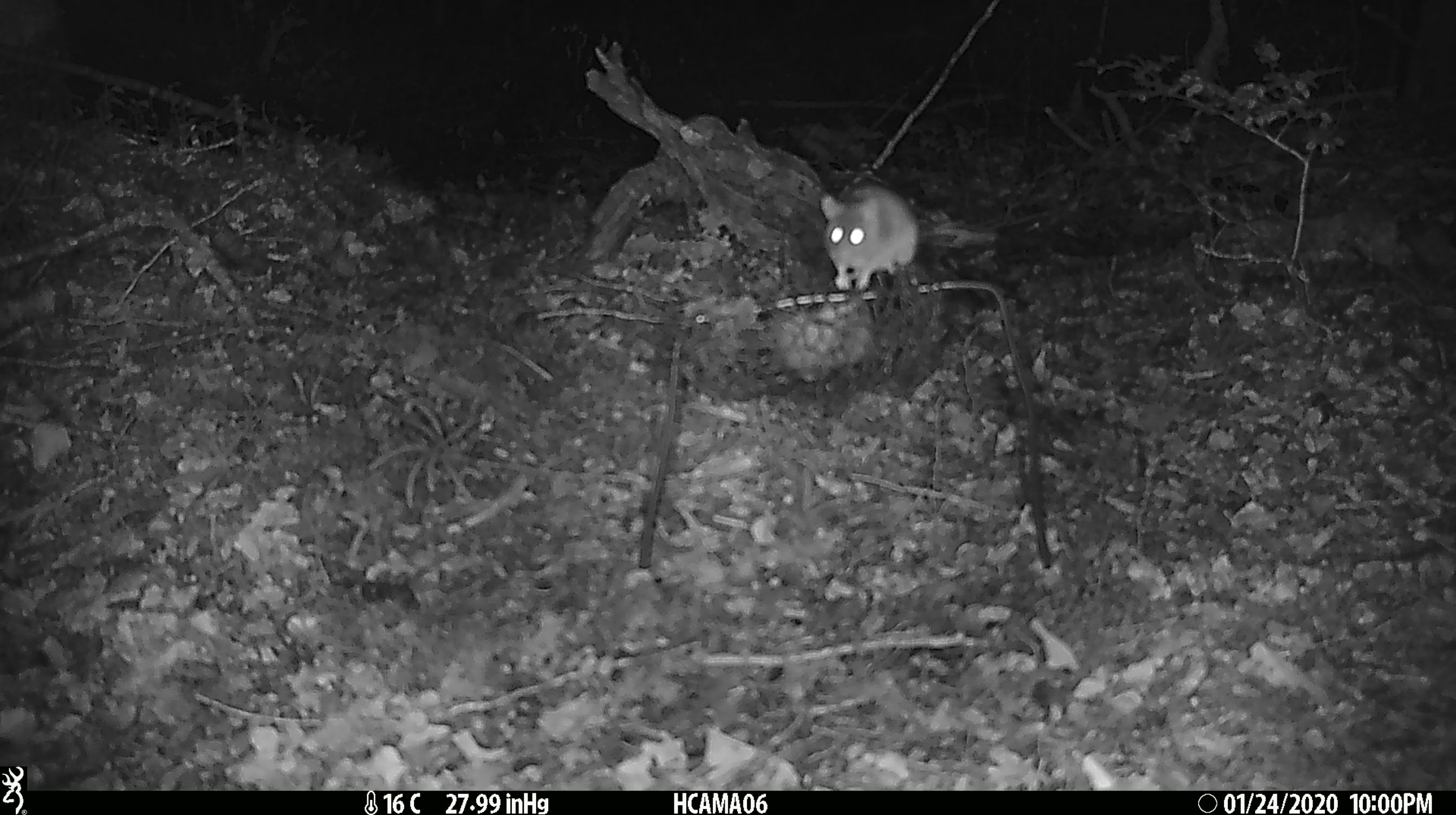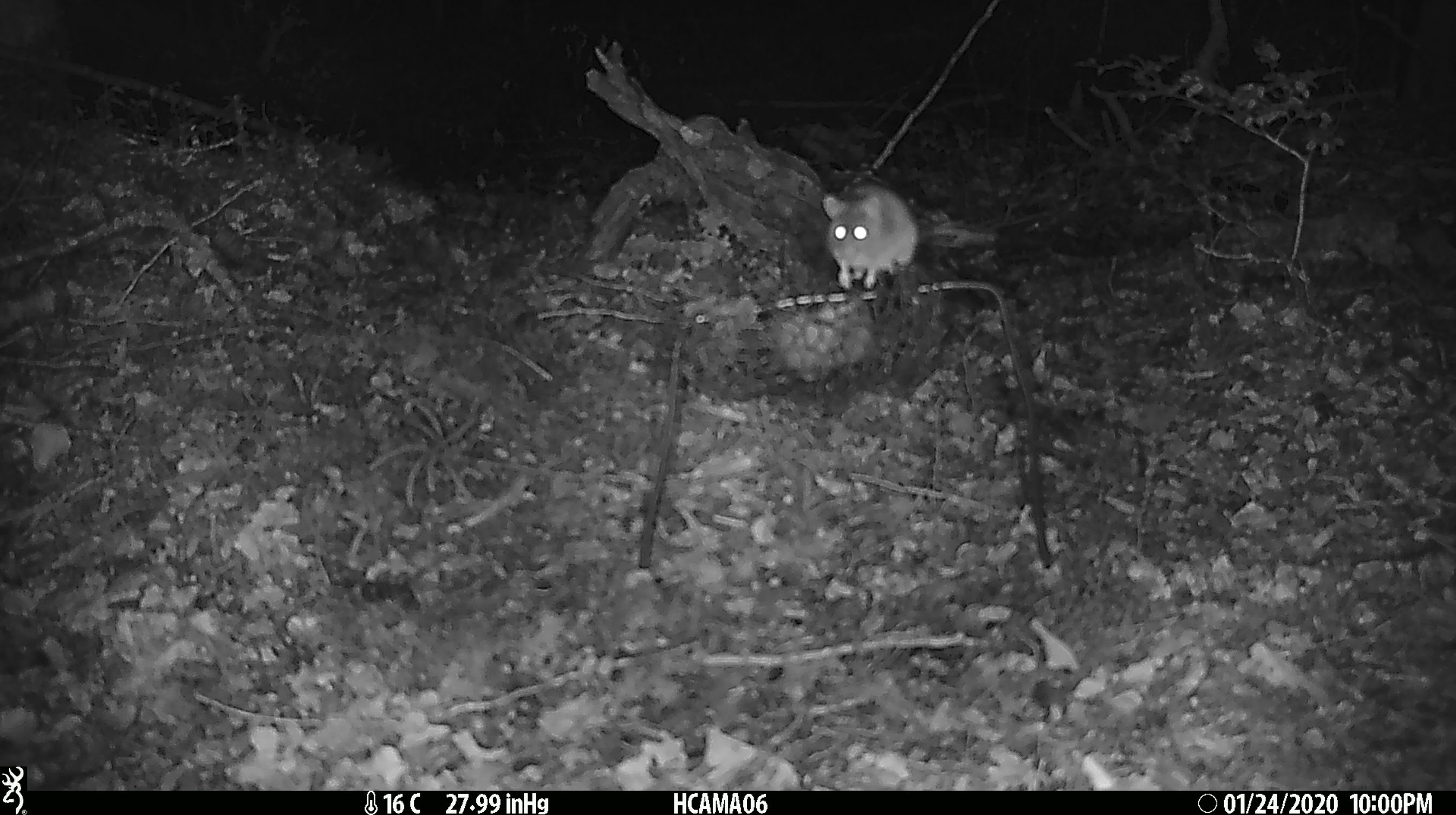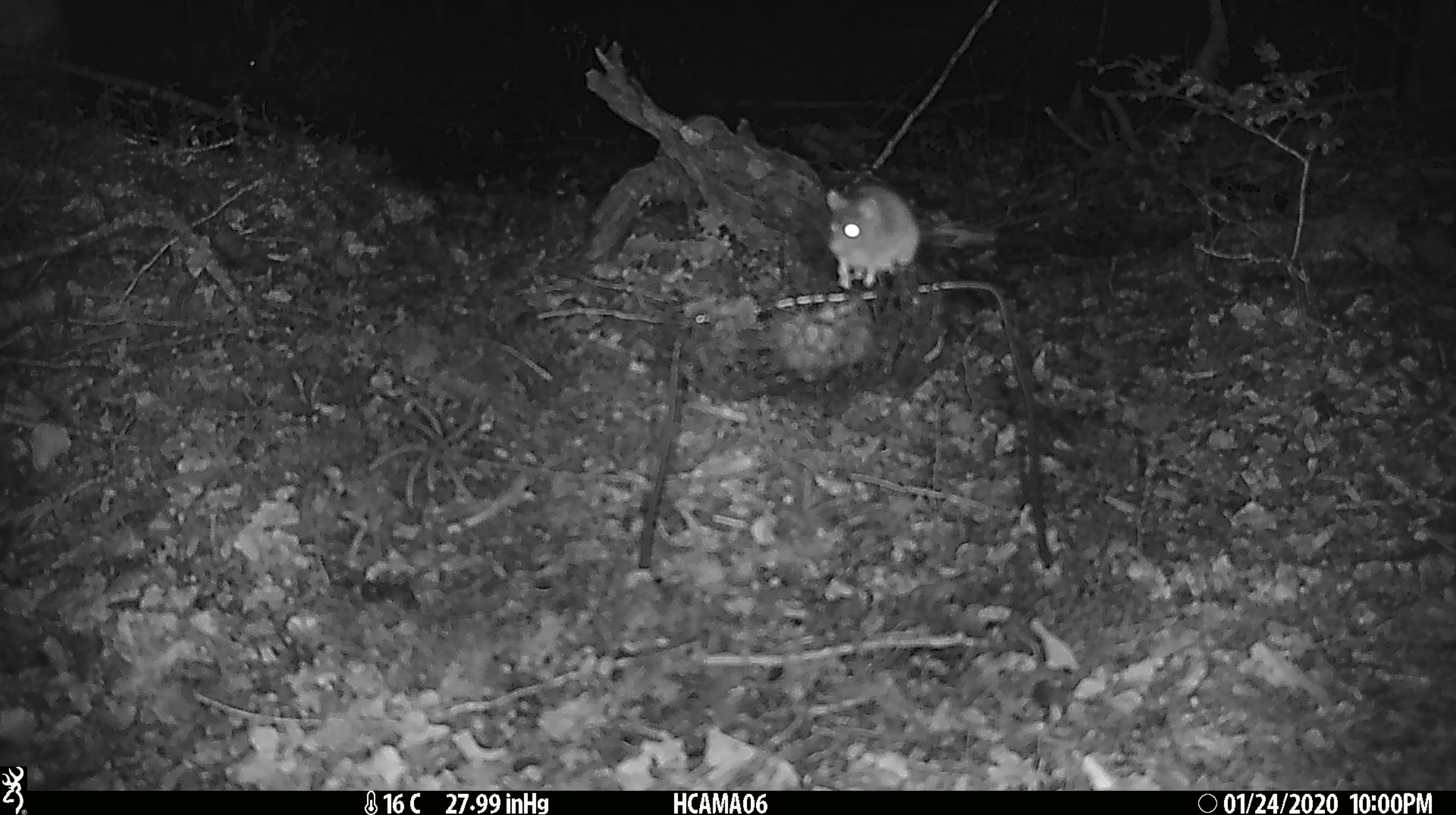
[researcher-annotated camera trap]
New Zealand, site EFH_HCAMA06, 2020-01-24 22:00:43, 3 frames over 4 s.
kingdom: Animalia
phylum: Chordata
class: Mammalia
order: Rodentia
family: Muridae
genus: Mus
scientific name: Mus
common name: mouse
Mouse (Mus).